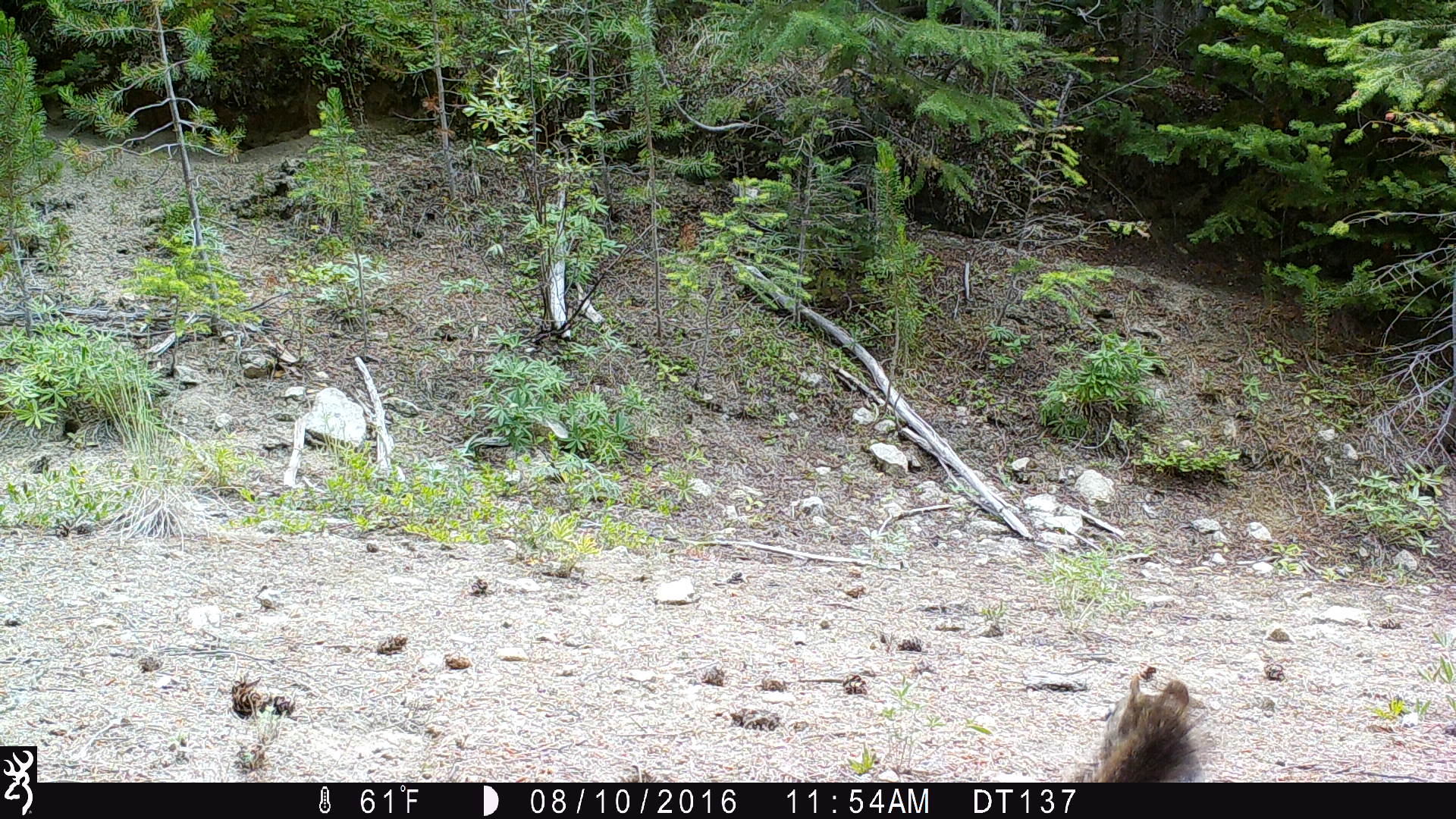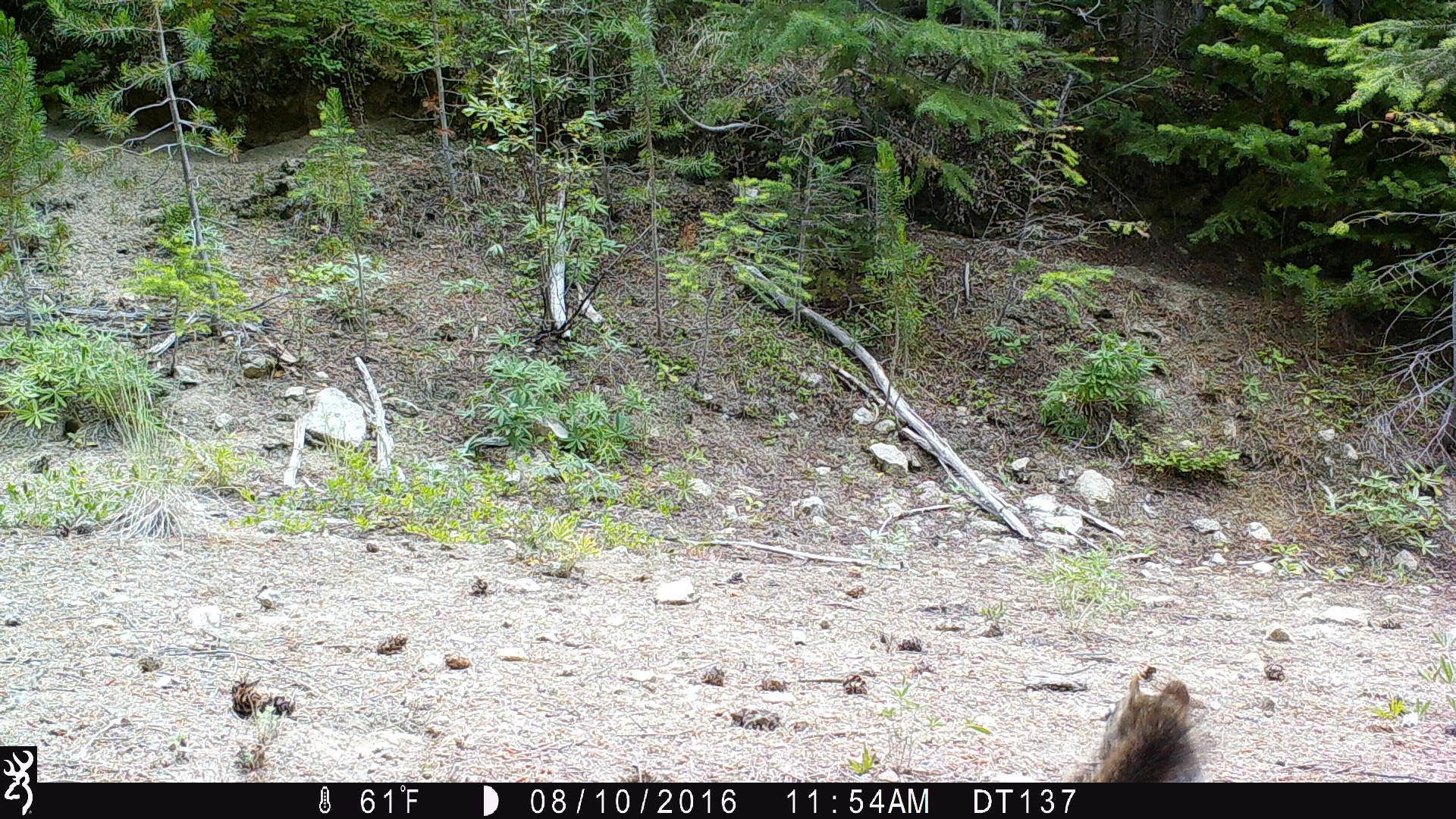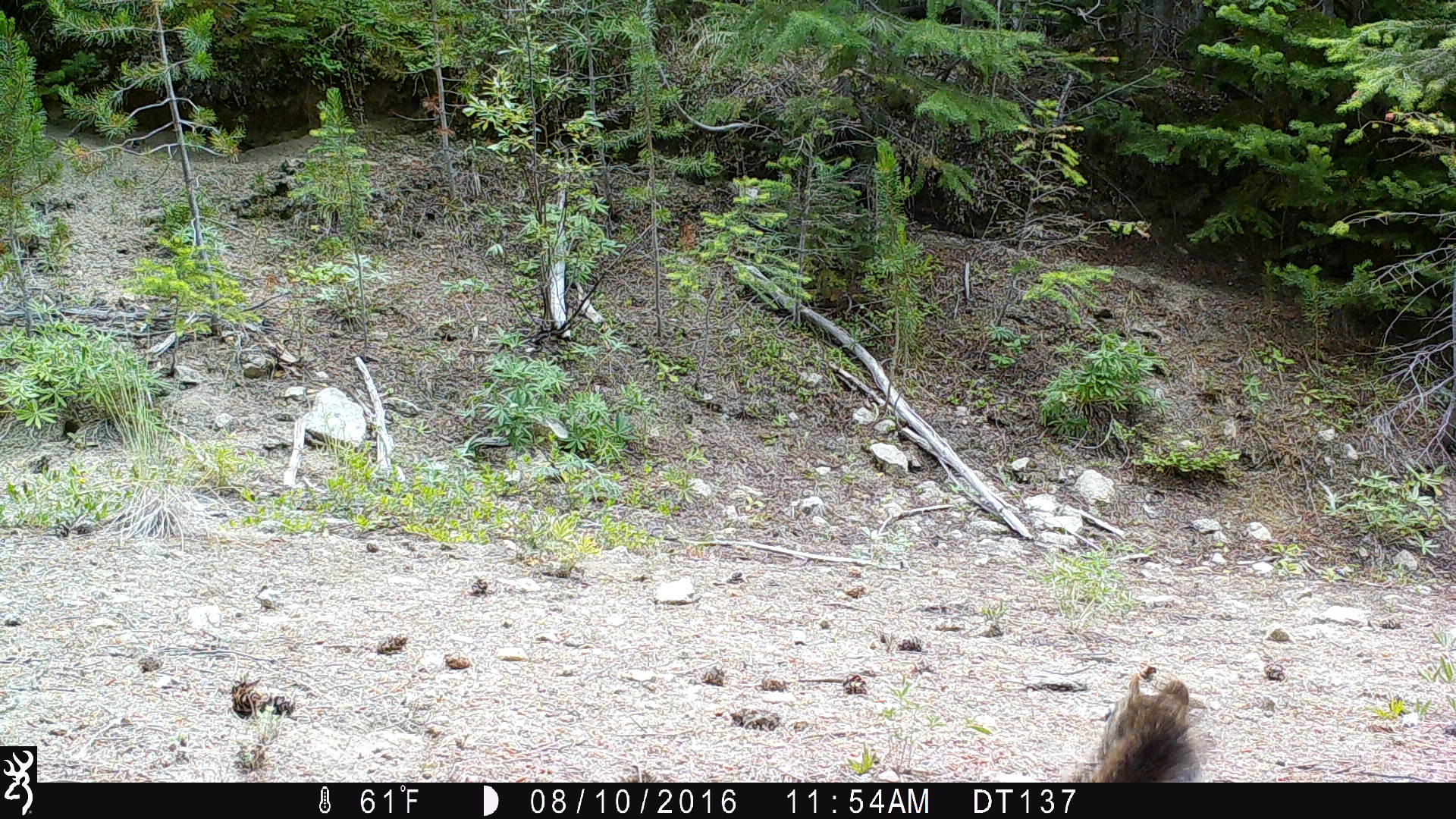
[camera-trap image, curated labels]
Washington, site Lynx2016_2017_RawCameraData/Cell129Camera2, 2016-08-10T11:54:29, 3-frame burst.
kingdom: Animalia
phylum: Chordata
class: Mammalia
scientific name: Mammalia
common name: small mammal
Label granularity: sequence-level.